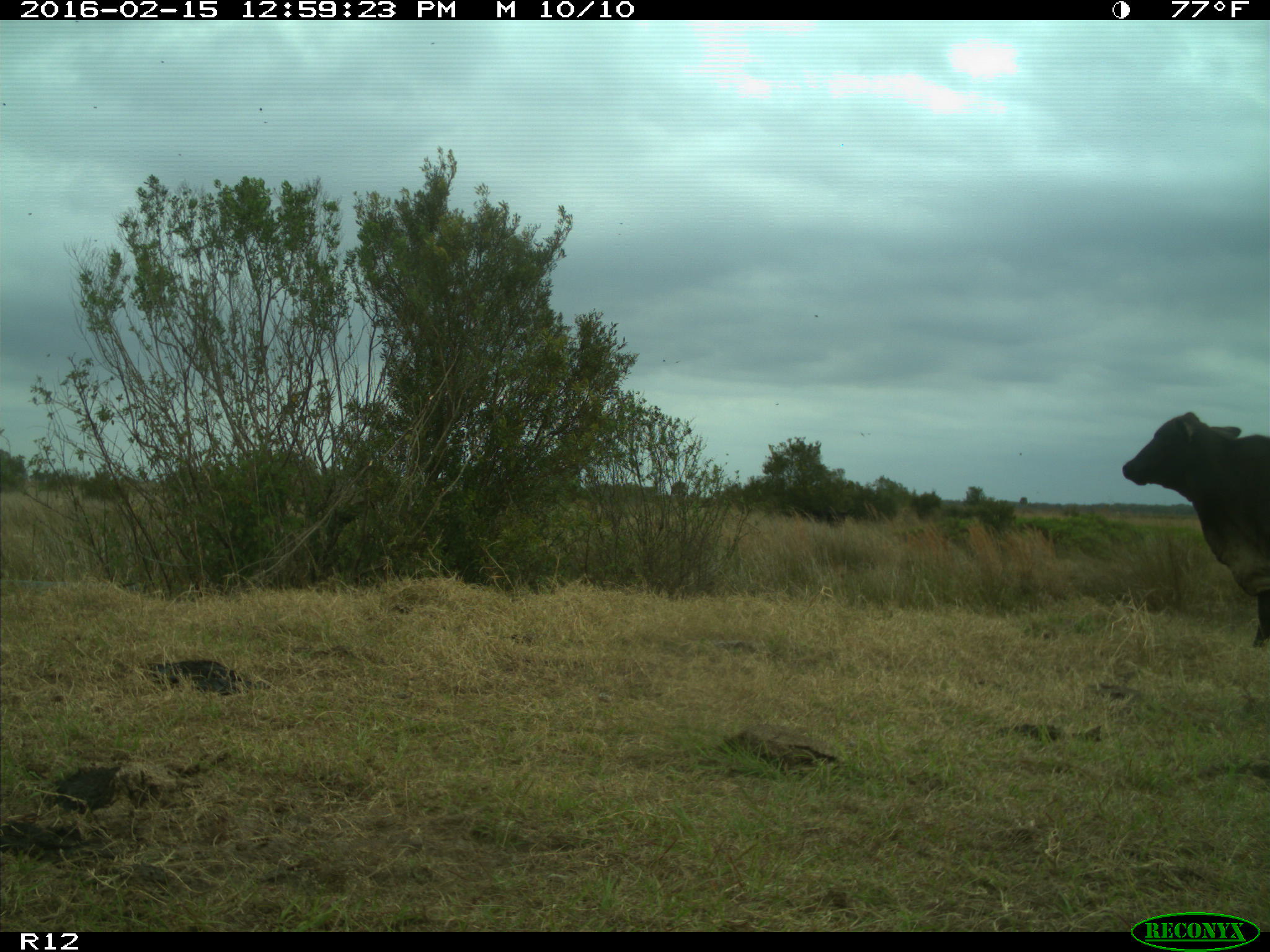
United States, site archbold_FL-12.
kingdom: Animalia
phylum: Chordata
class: Mammalia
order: Artiodactyla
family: Bovidae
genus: Bos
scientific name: Bos taurus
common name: domestic cow